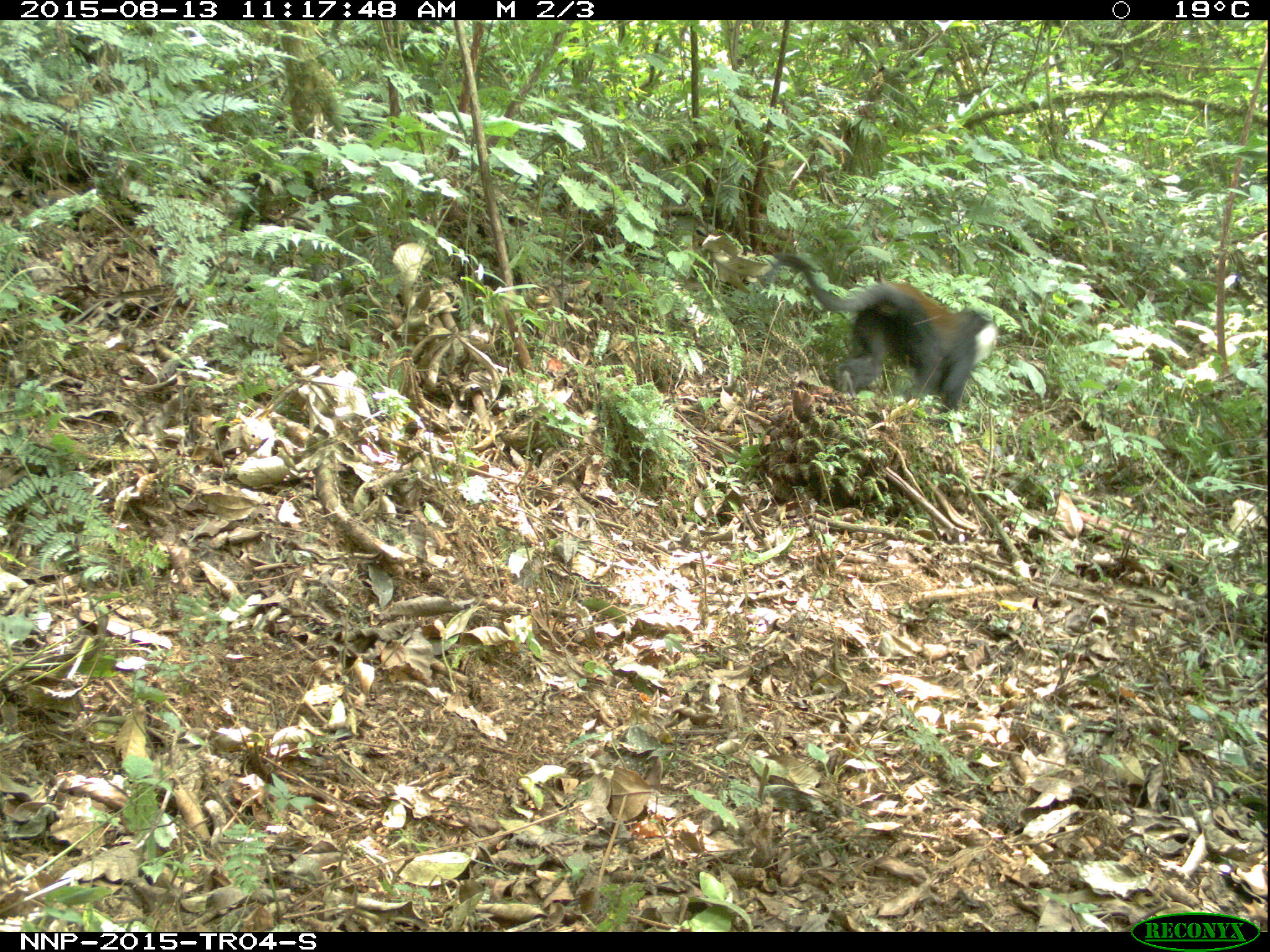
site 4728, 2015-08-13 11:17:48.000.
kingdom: Animalia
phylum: Chordata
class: Mammalia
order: Primates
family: Cercopithecidae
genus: Allochrocebus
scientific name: Allochrocebus lhoesti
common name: l'hoest's monkey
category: cercopithecus lhoesti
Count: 1.